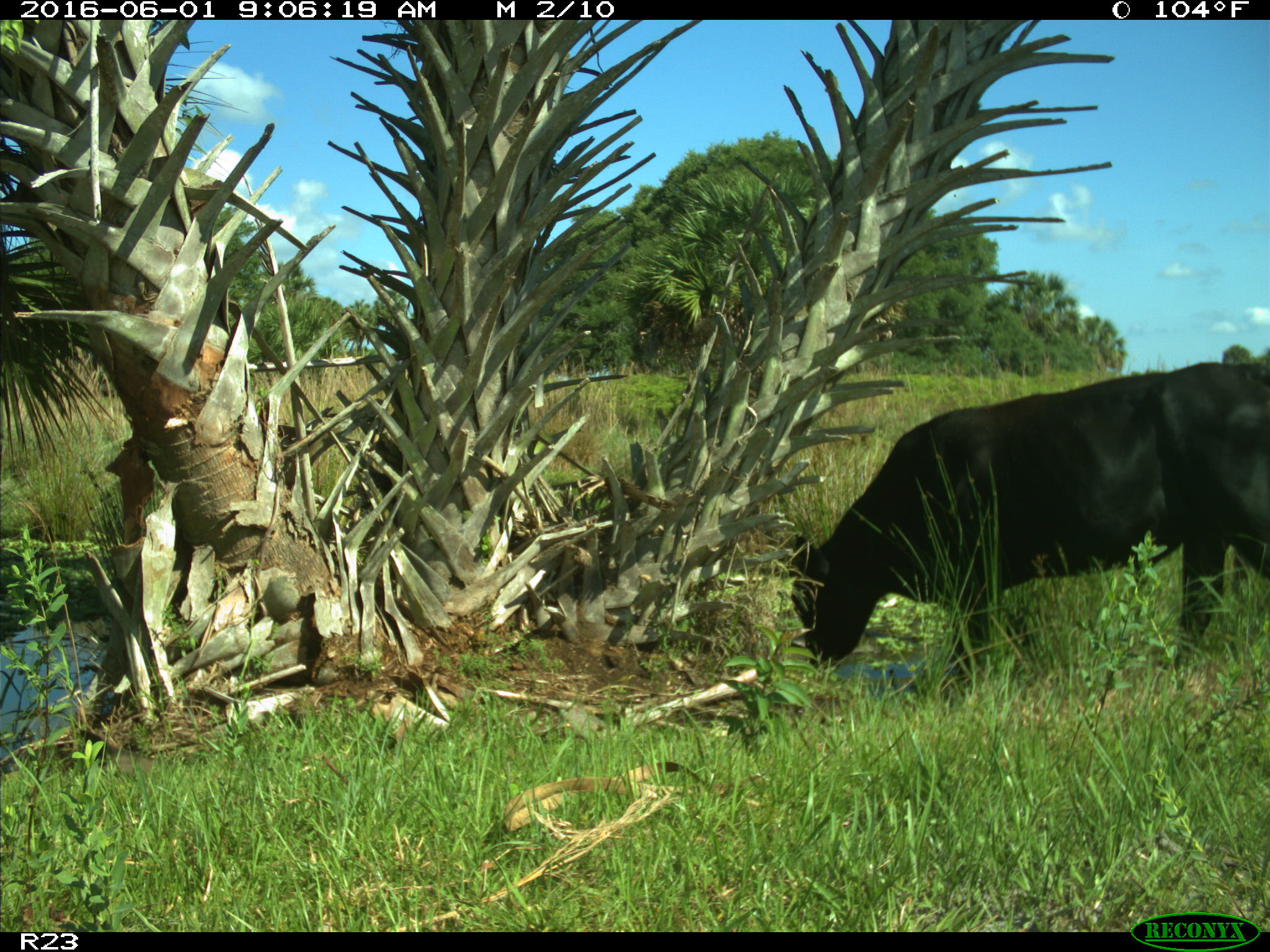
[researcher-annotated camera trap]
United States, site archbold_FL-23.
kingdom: Animalia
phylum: Chordata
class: Mammalia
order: Artiodactyla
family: Bovidae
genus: Bos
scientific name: Bos taurus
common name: domestic cow